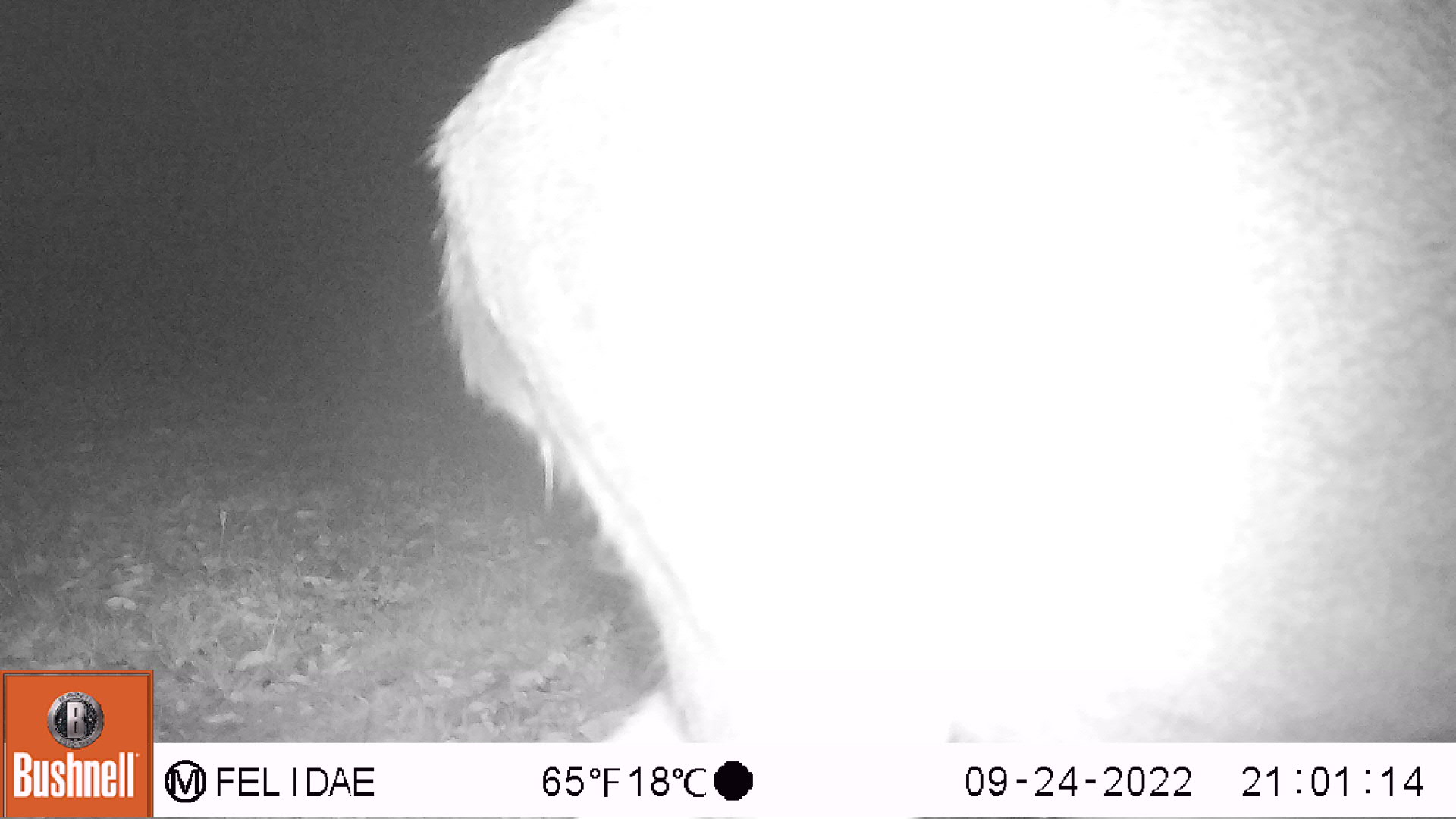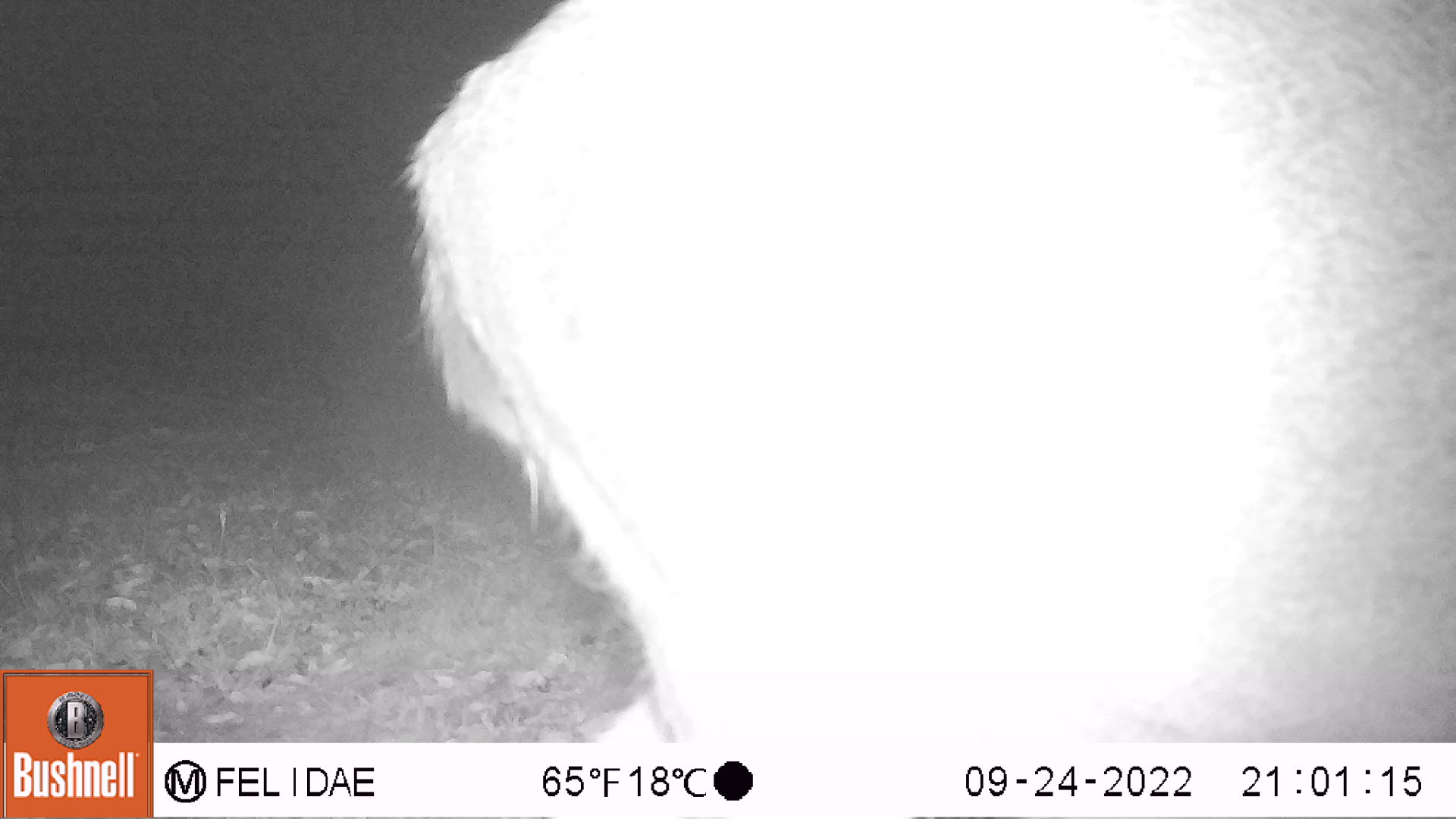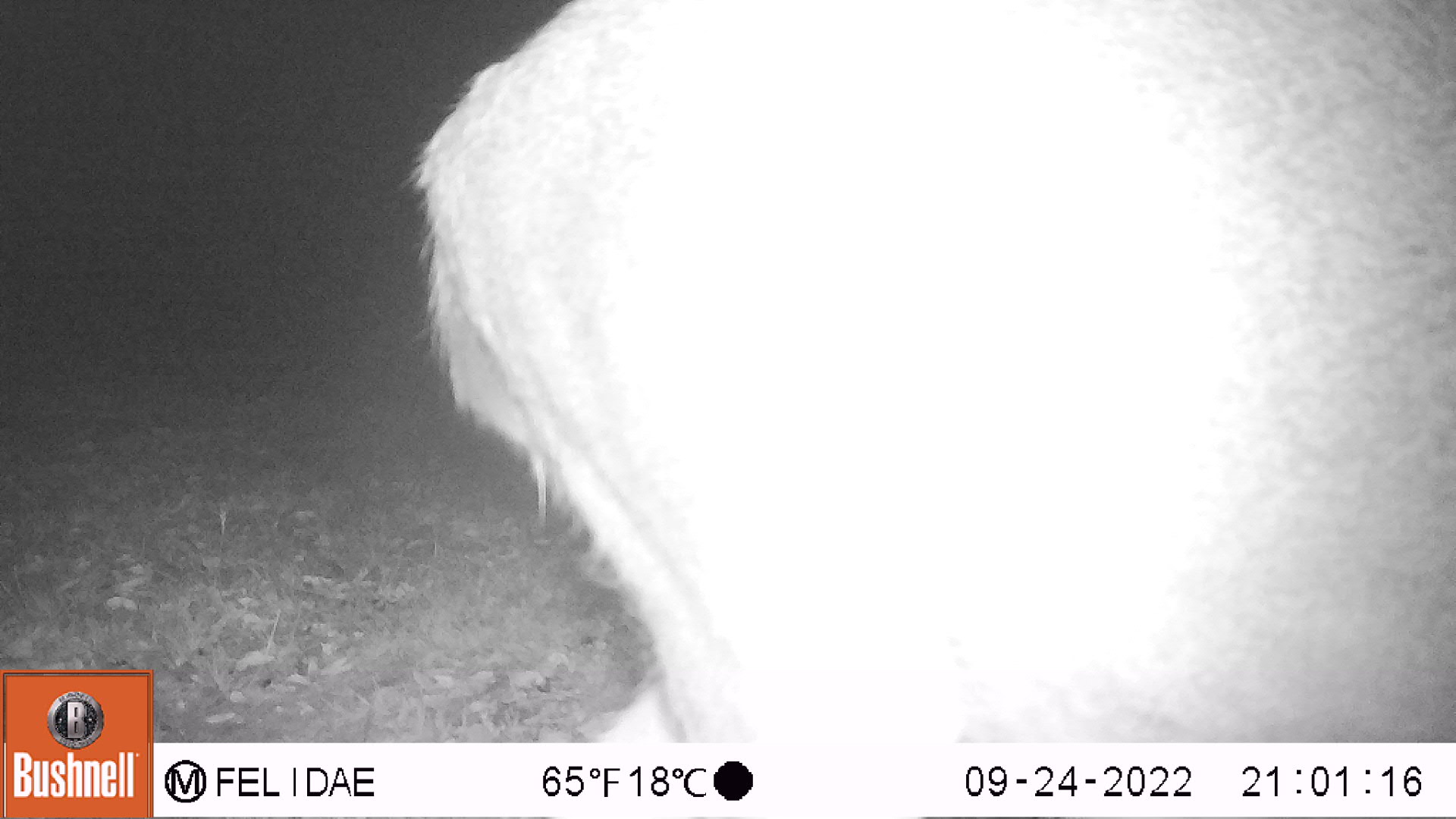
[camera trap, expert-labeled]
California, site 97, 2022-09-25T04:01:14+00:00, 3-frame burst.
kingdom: Animalia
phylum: Chordata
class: Mammalia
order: Artiodactyla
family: Cervidae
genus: Odocoileus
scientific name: Odocoileus hemionus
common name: mule deer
Mule deer (Odocoileus hemionus).